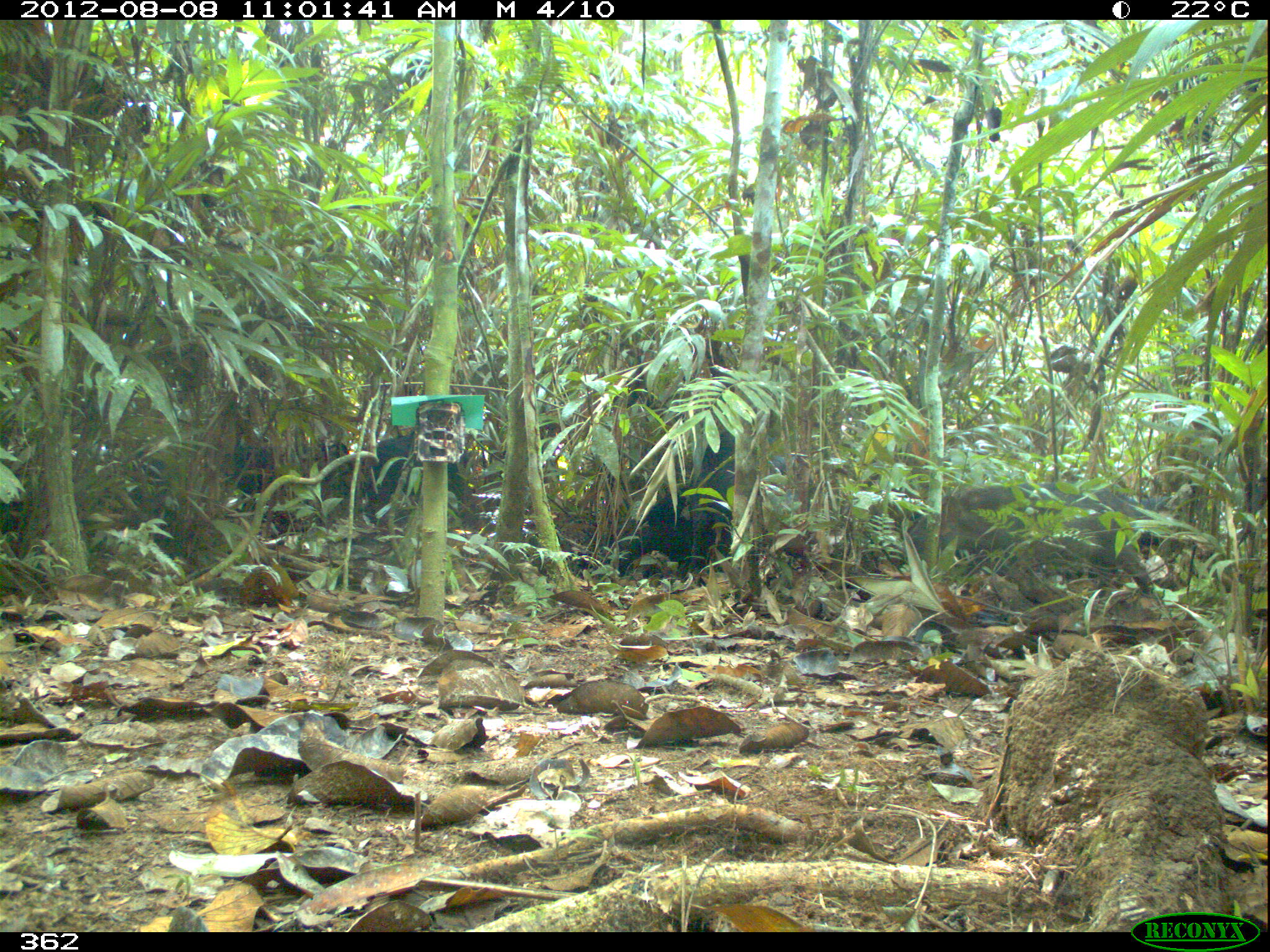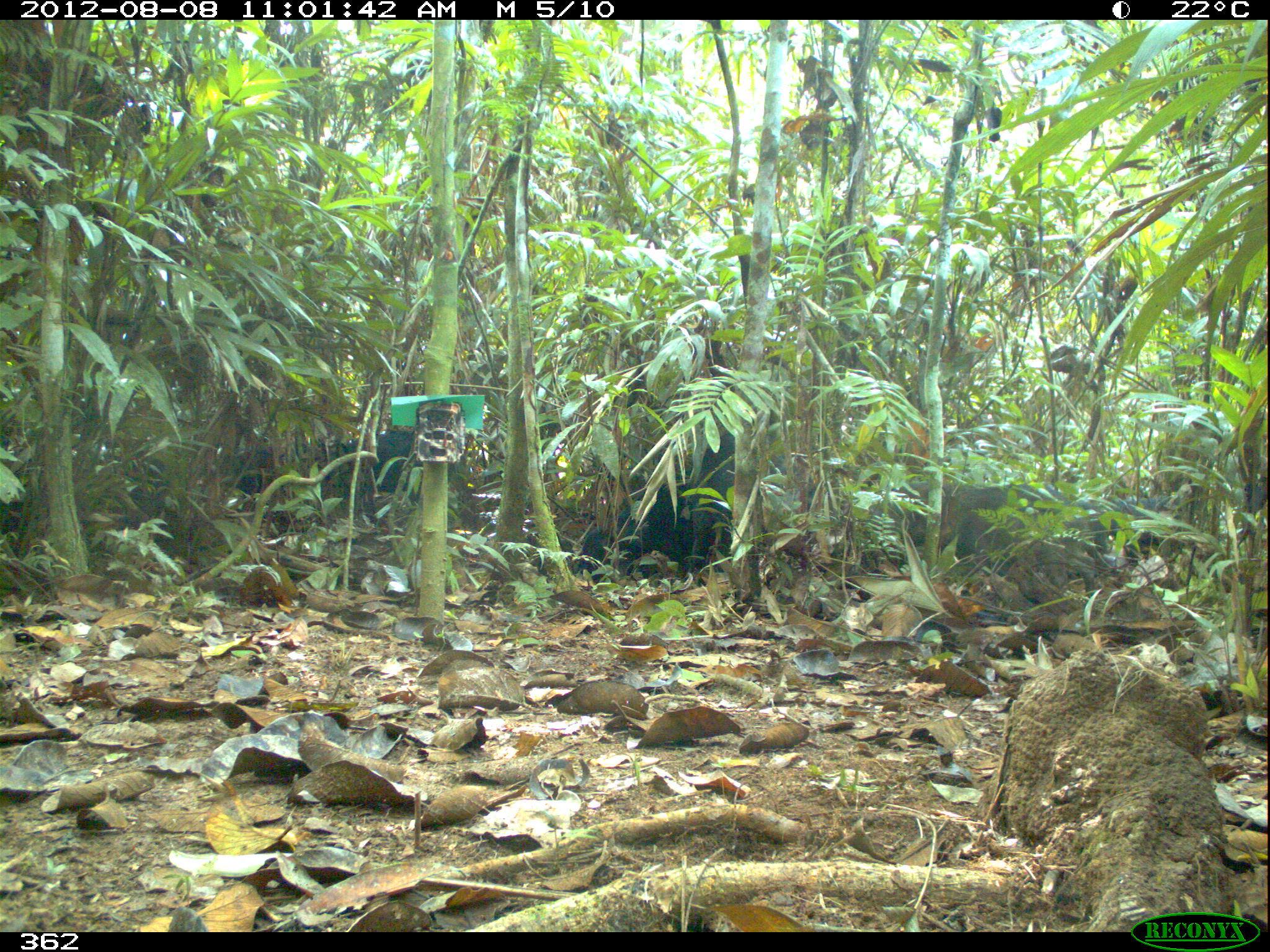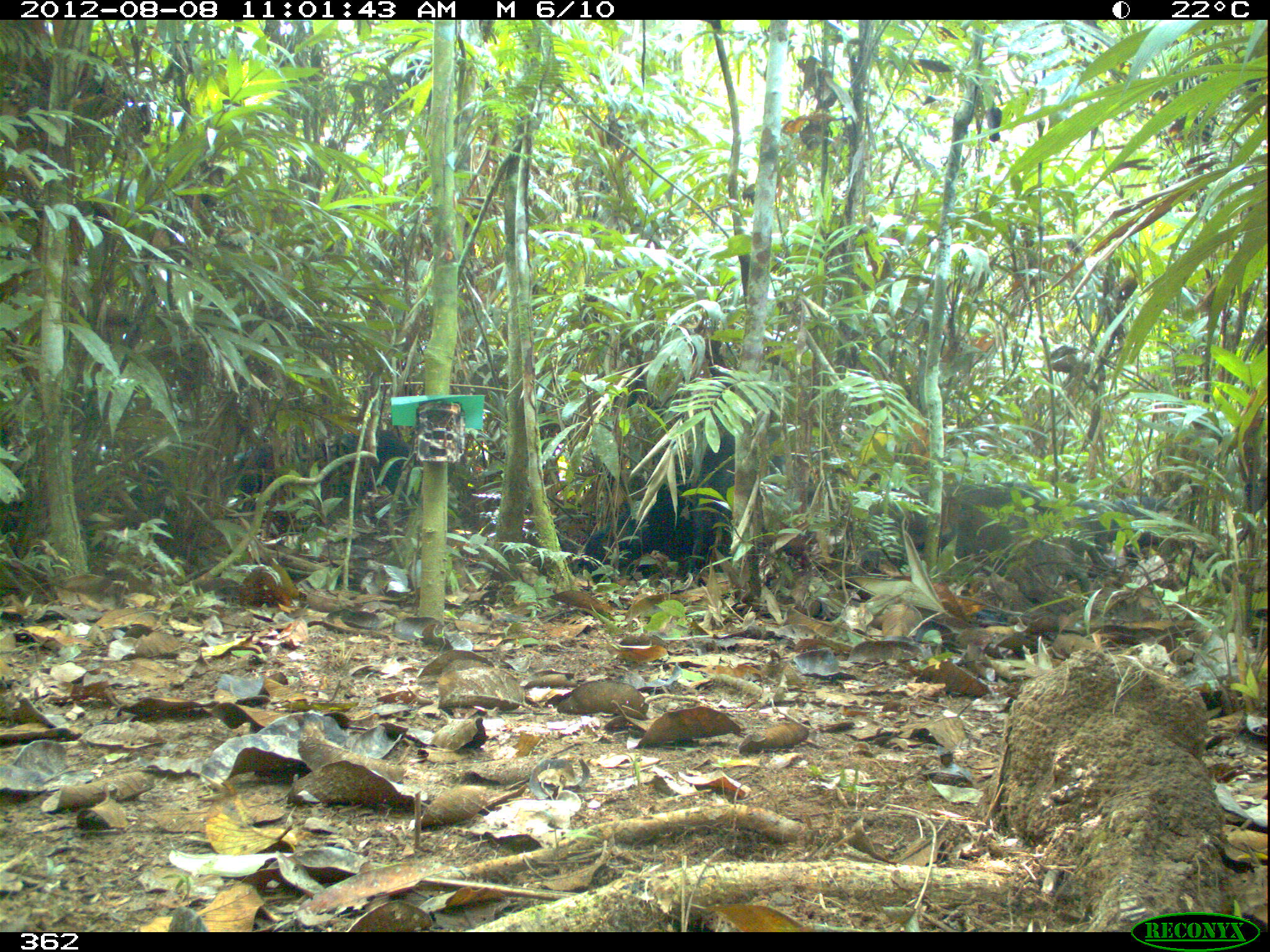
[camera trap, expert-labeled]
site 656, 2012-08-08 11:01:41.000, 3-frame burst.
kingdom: Animalia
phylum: Chordata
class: Mammalia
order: Artiodactyla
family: Tayassuidae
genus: Tayassu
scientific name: Tayassu pecari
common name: white-lipped peccary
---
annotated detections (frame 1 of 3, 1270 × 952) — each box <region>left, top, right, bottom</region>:
tayassu pecari: <region>904, 480, 1196, 596</region>; <region>600, 432, 784, 585</region>; <region>135, 444, 353, 530</region>; <region>355, 430, 463, 502</region>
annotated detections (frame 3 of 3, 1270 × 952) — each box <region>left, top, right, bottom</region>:
tayassu pecari: <region>893, 470, 1190, 568</region>; <region>573, 410, 735, 577</region>; <region>216, 417, 422, 515</region>